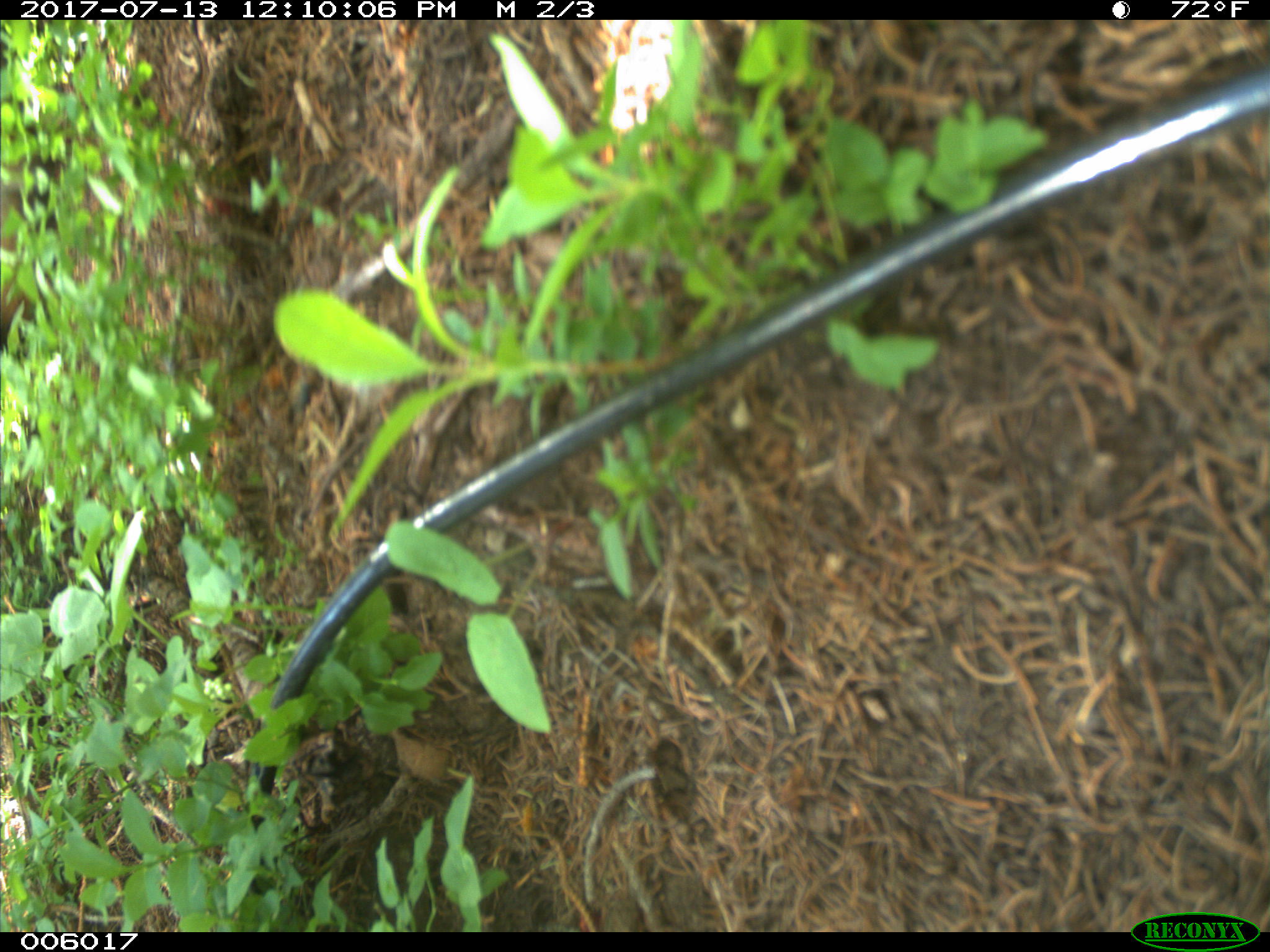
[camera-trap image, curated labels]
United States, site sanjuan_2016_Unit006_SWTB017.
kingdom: Animalia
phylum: Chordata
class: Mammalia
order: Carnivora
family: Canidae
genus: Canis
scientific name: Canis familiaris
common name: domestic dog